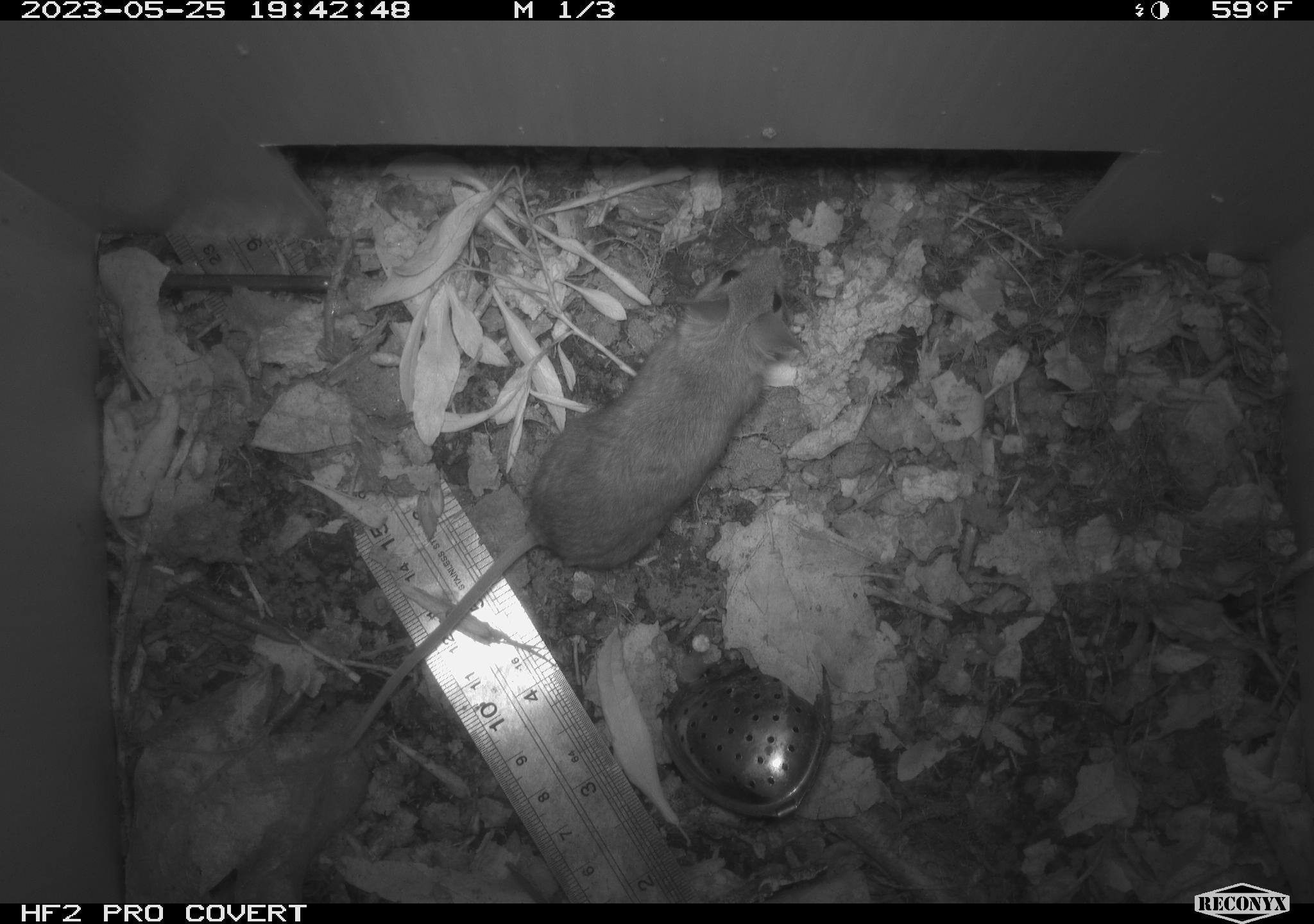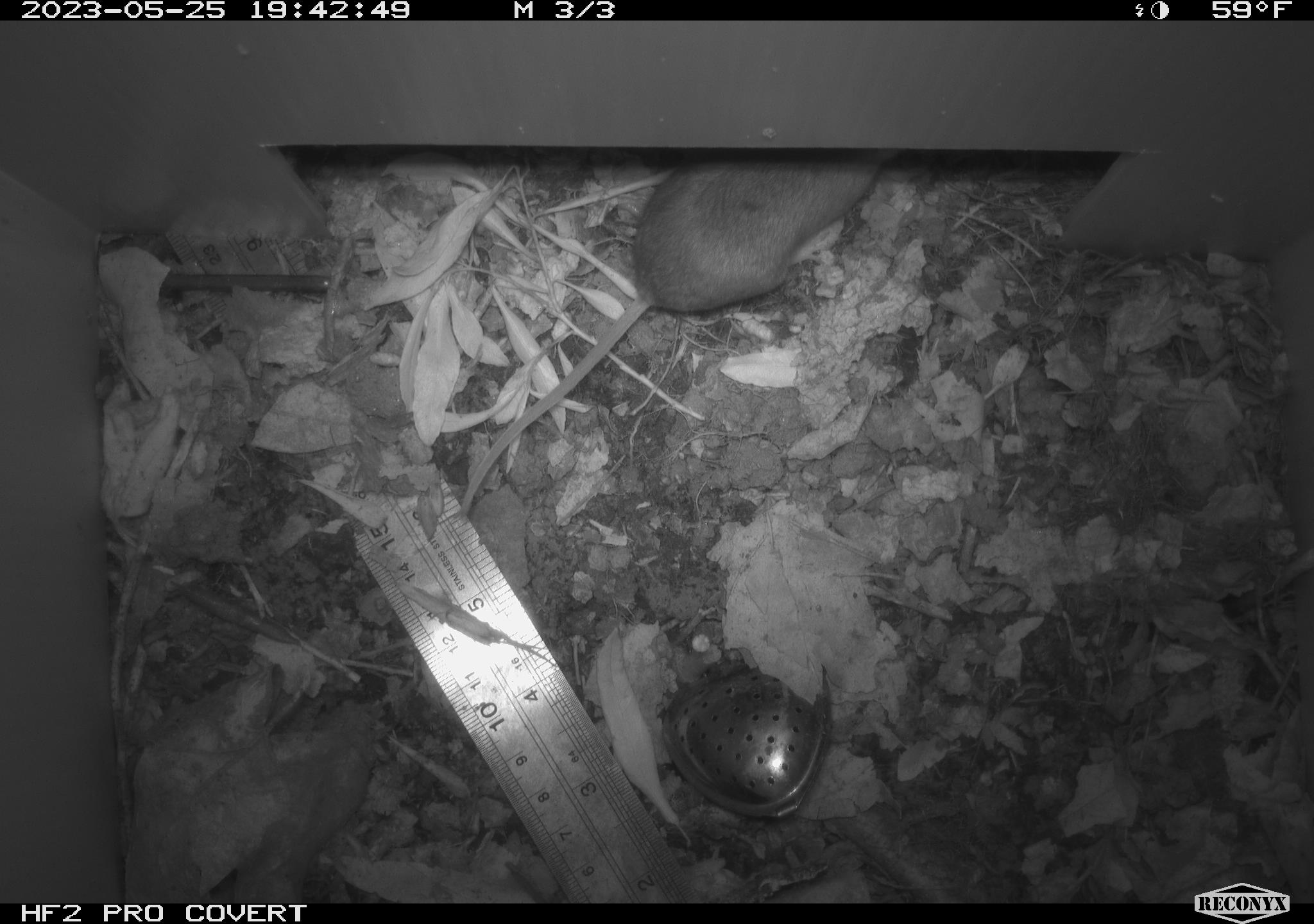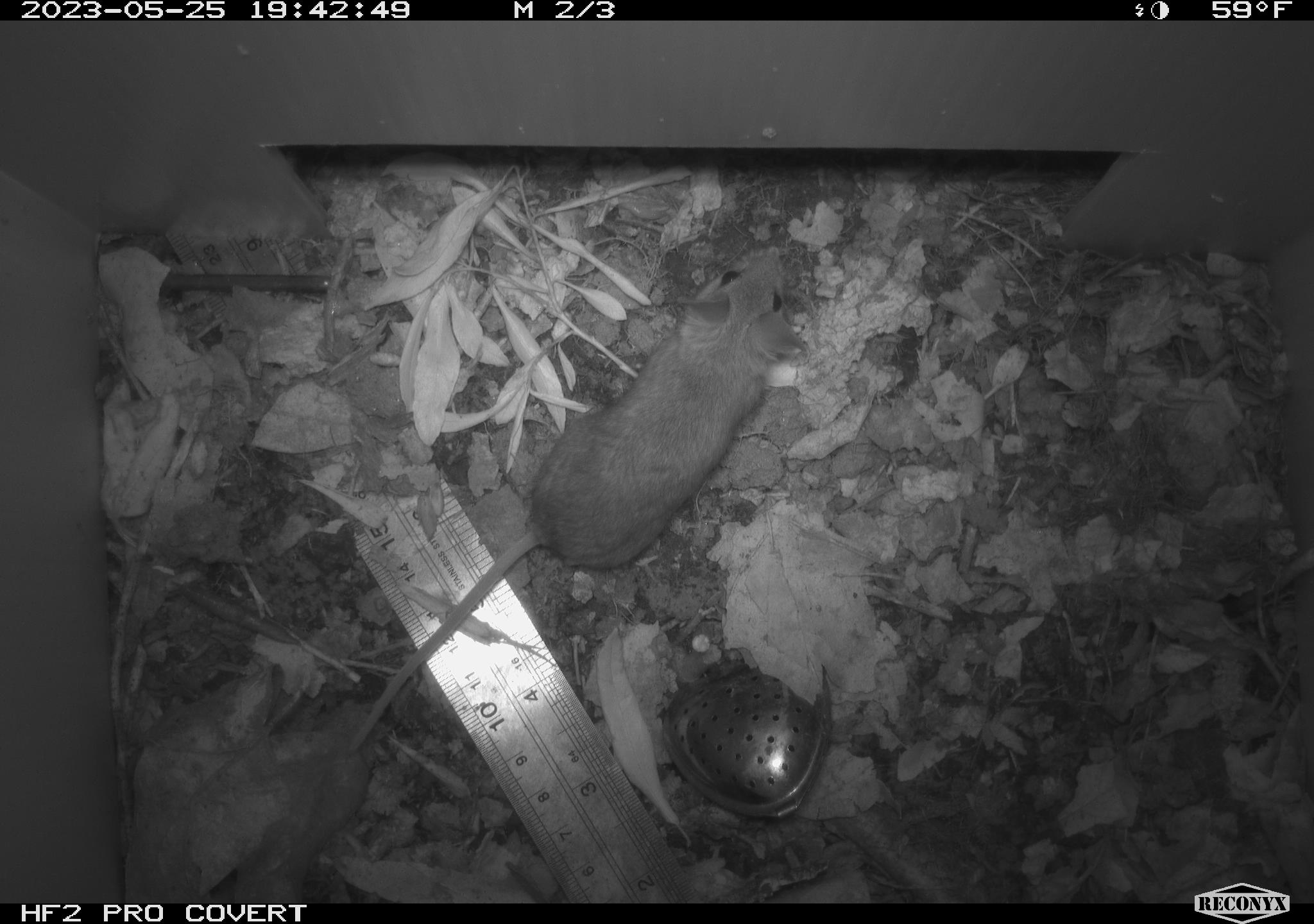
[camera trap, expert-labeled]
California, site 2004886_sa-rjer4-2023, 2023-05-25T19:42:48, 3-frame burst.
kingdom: Animalia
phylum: Chordata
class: Mammalia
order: Rodentia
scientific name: Rodentia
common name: mouse species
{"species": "mouse species (Rodentia)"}